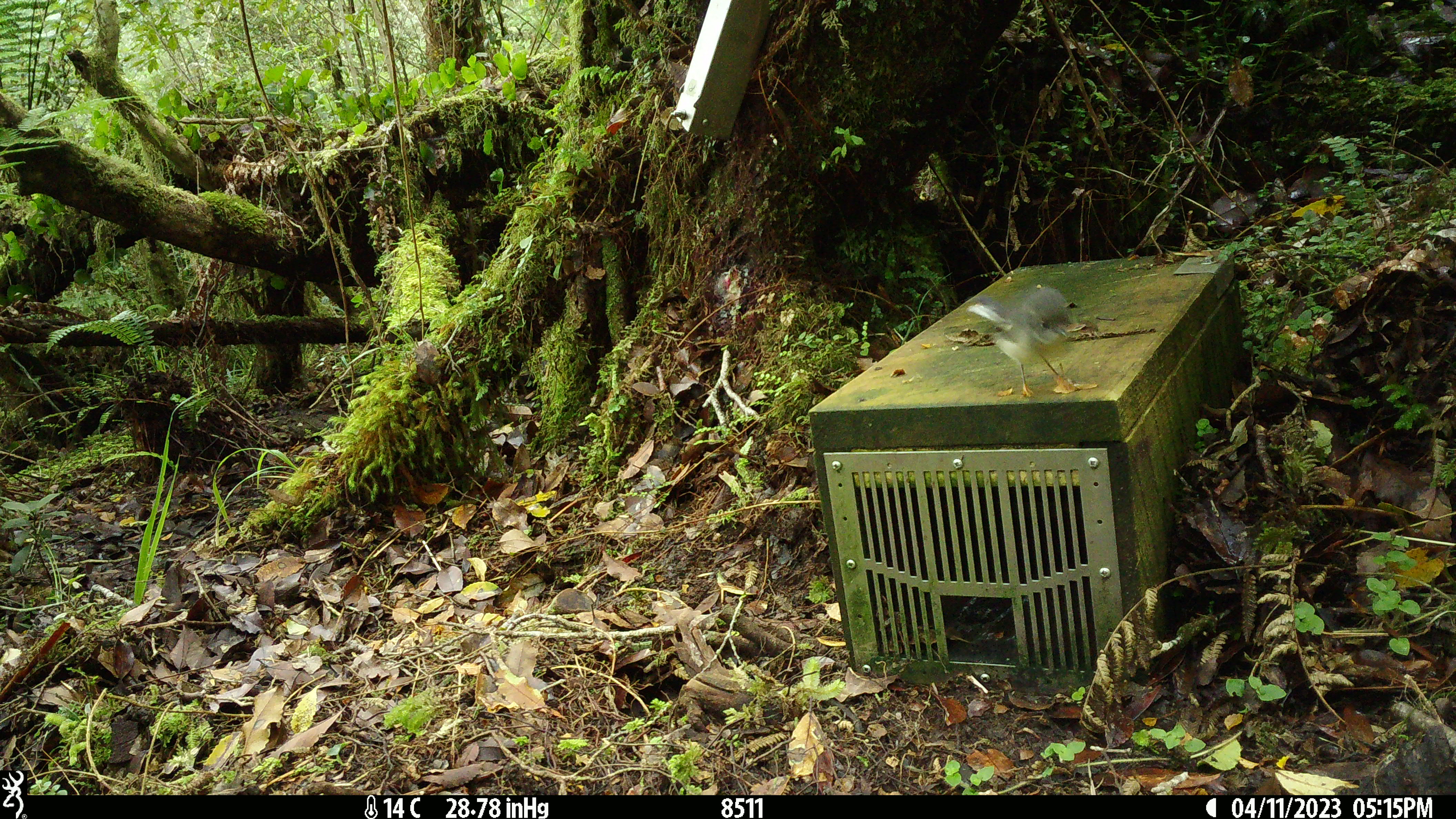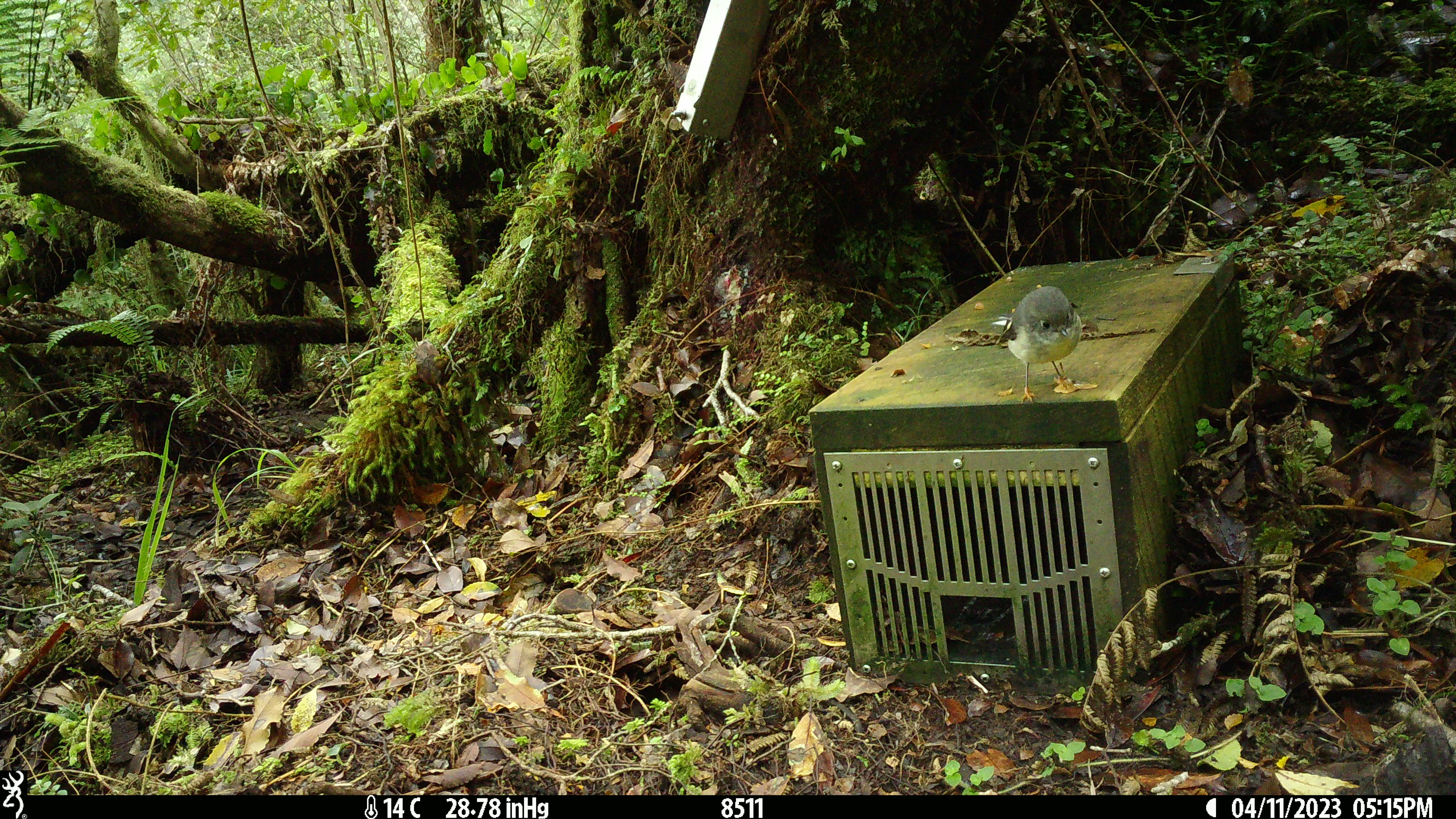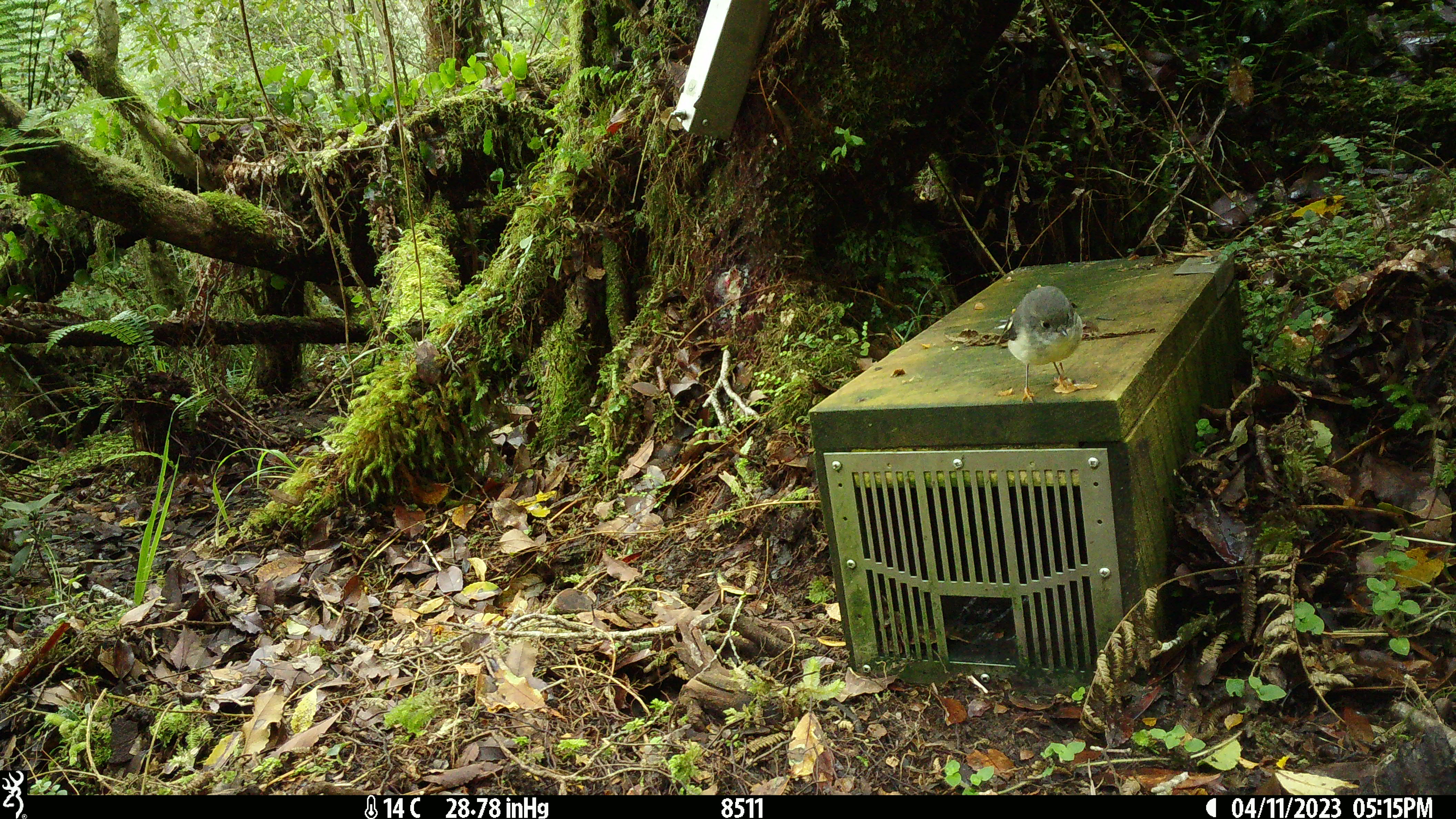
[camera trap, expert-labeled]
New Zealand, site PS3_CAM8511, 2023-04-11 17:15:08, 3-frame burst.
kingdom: Animalia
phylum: Chordata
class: Aves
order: Passeriformes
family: Petroicidae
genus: Petroica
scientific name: Petroica macrocephala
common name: tomtit